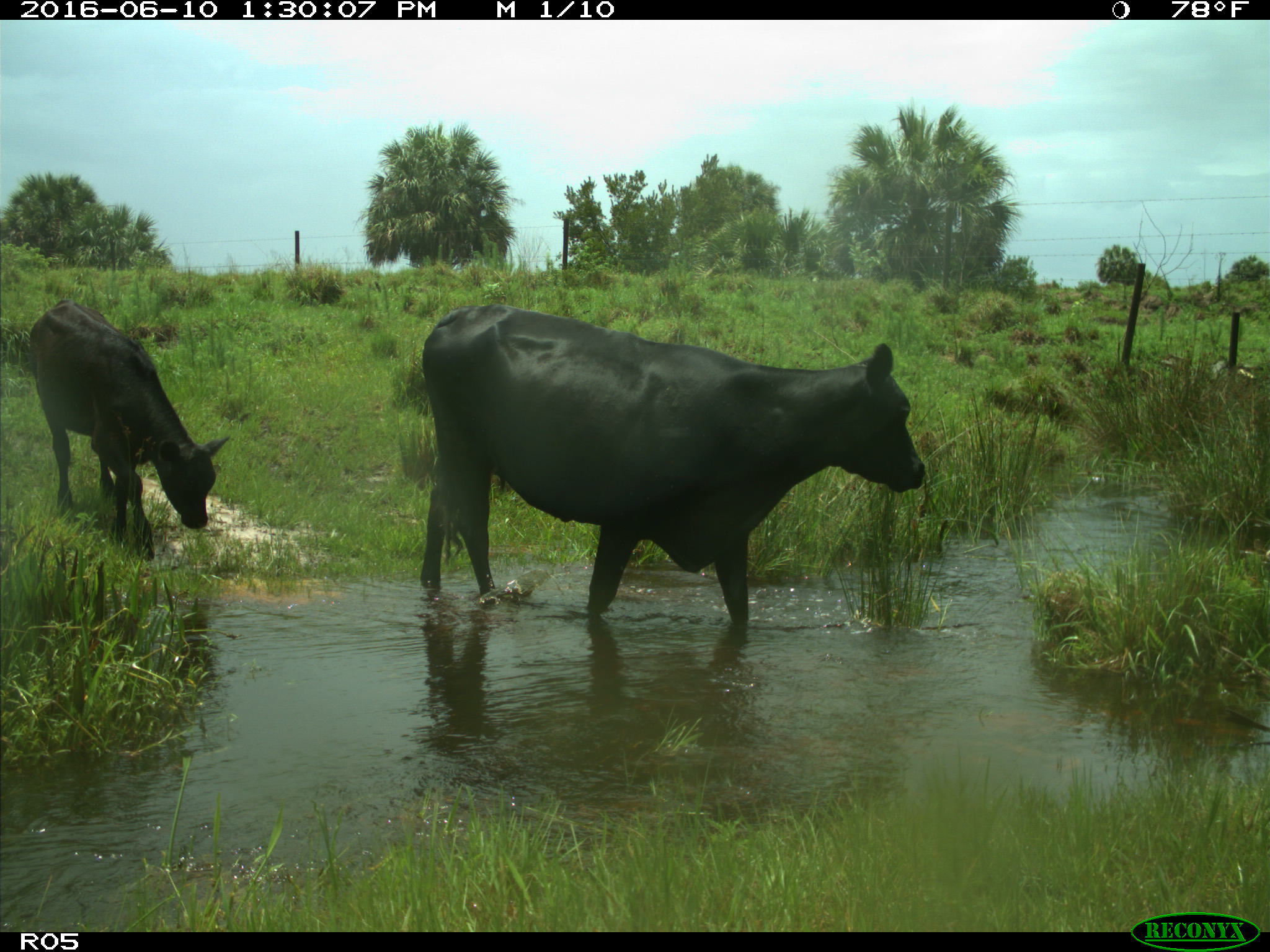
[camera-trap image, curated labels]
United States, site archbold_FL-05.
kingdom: Animalia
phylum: Chordata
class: Mammalia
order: Artiodactyla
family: Bovidae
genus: Bos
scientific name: Bos taurus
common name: domestic cow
Bos taurus (domestic cow).